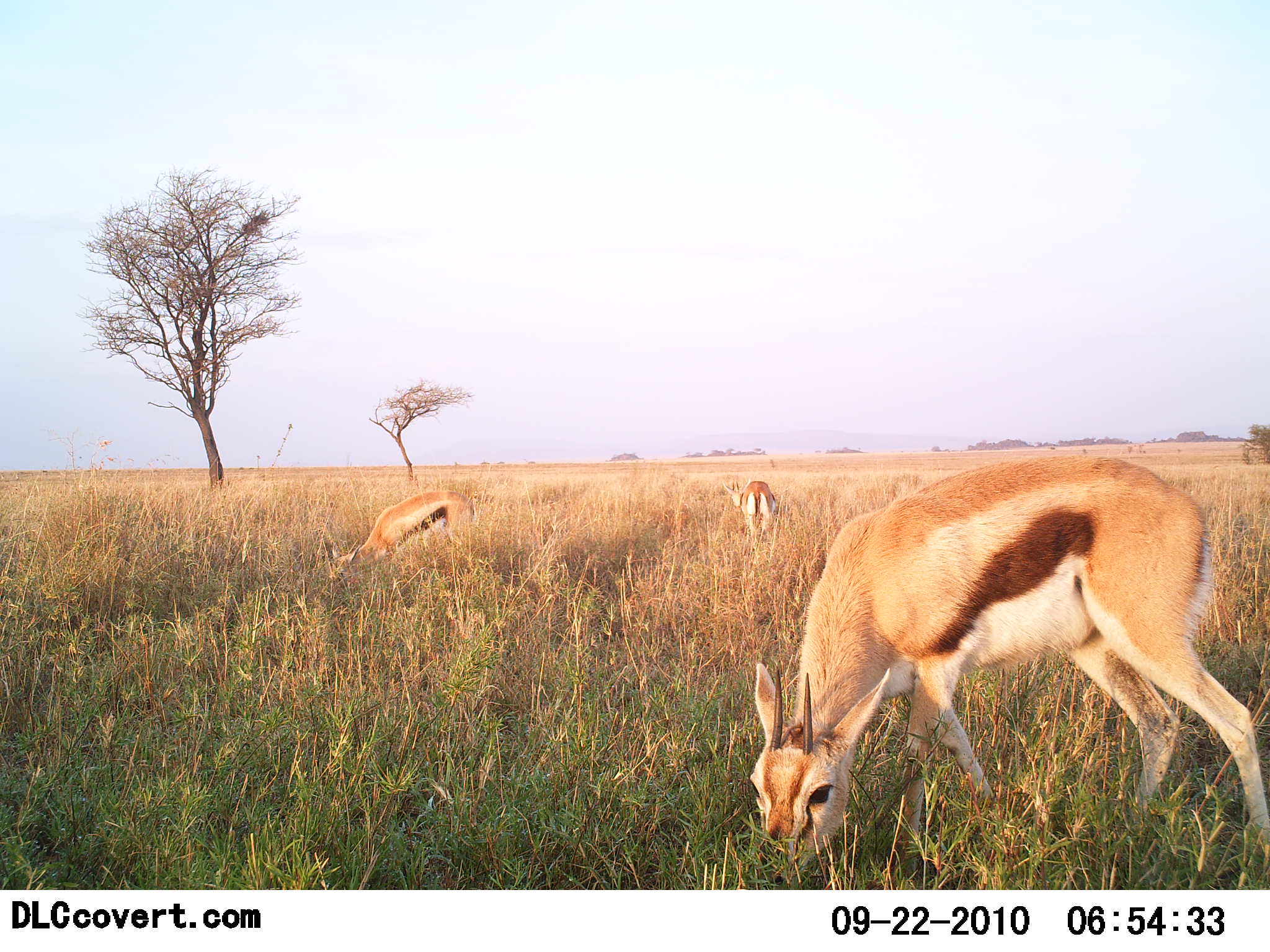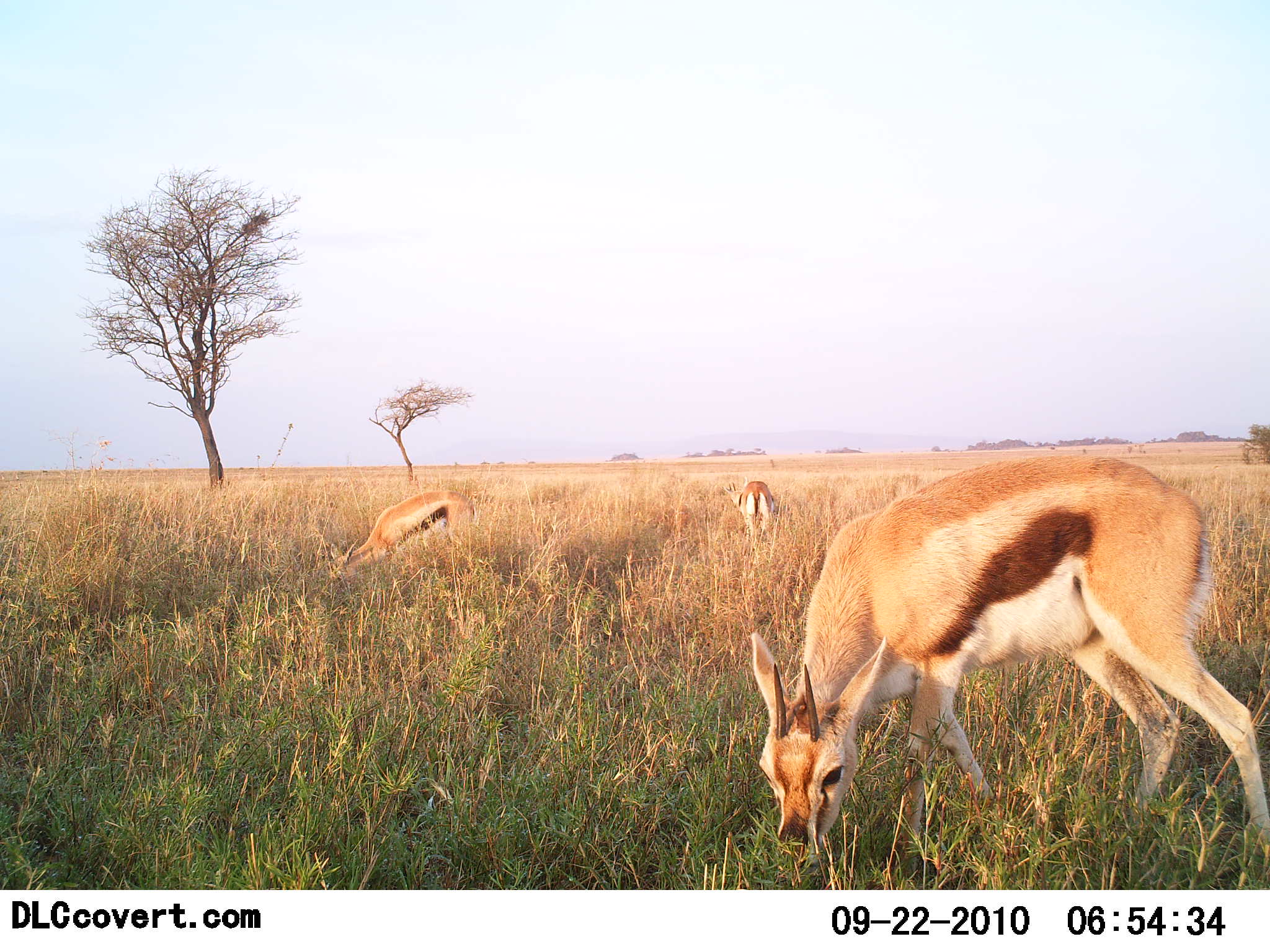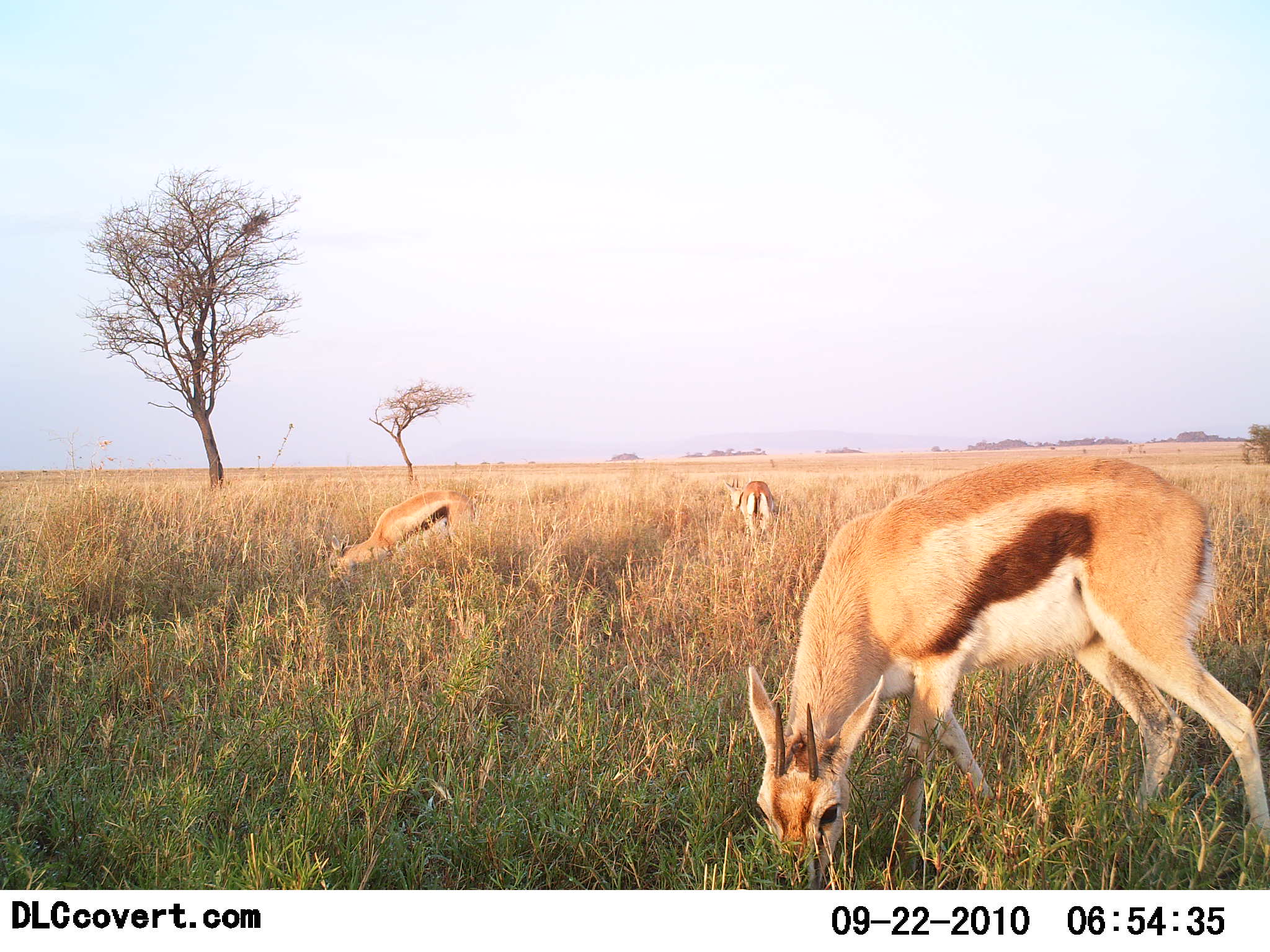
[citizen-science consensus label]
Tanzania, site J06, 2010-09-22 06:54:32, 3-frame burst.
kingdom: Animalia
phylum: Chordata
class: Mammalia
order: Artiodactyla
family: Bovidae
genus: Eudorcas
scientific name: Eudorcas thomsonii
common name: thomson's gazelle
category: gazellethomsons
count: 3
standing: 8%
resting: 0%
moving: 0%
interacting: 0%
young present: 0%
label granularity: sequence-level